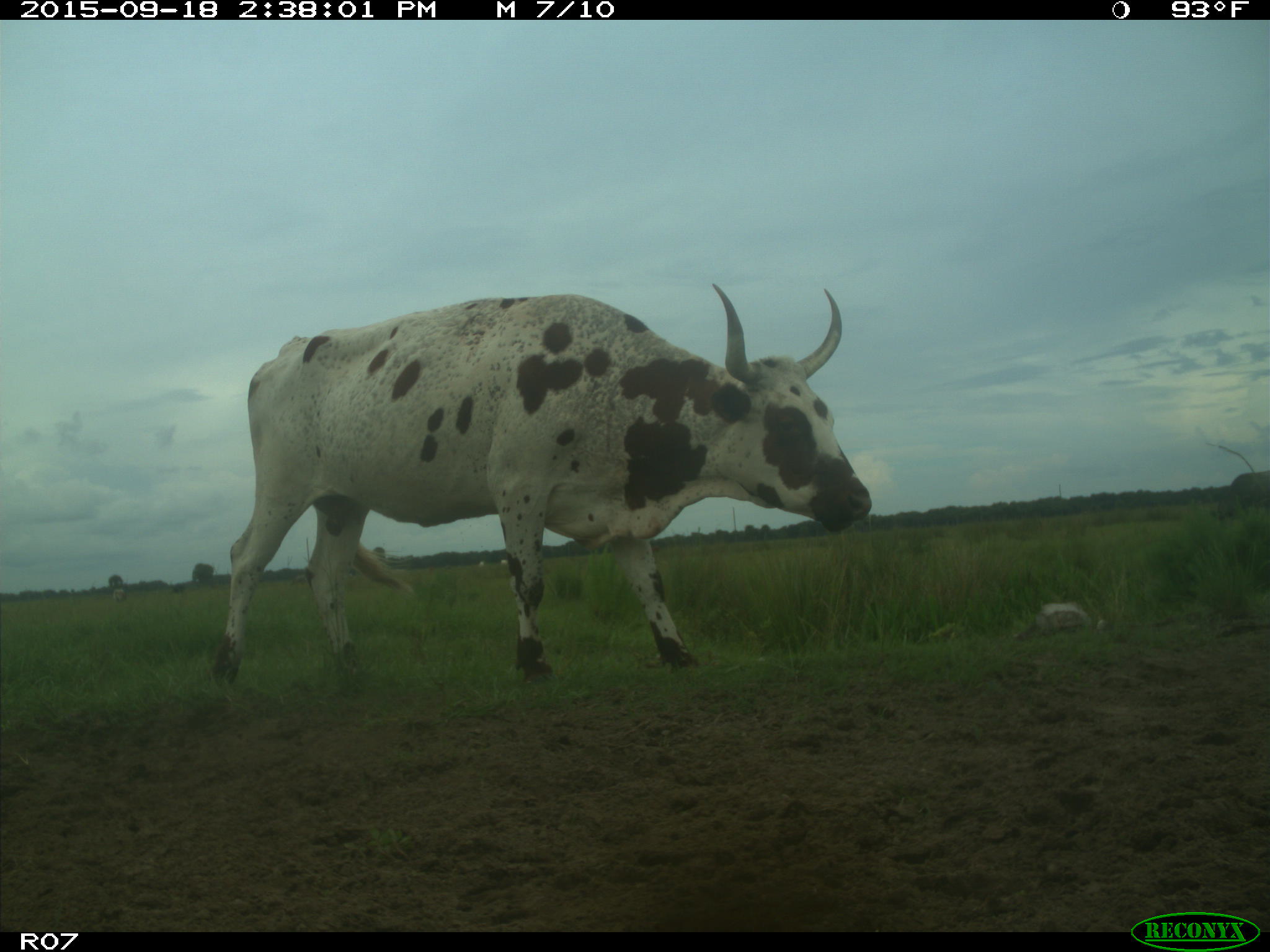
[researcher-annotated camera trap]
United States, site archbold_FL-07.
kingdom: Animalia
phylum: Chordata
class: Mammalia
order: Artiodactyla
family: Bovidae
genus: Bos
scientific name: Bos taurus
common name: domestic cow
Bos taurus (domestic cow).